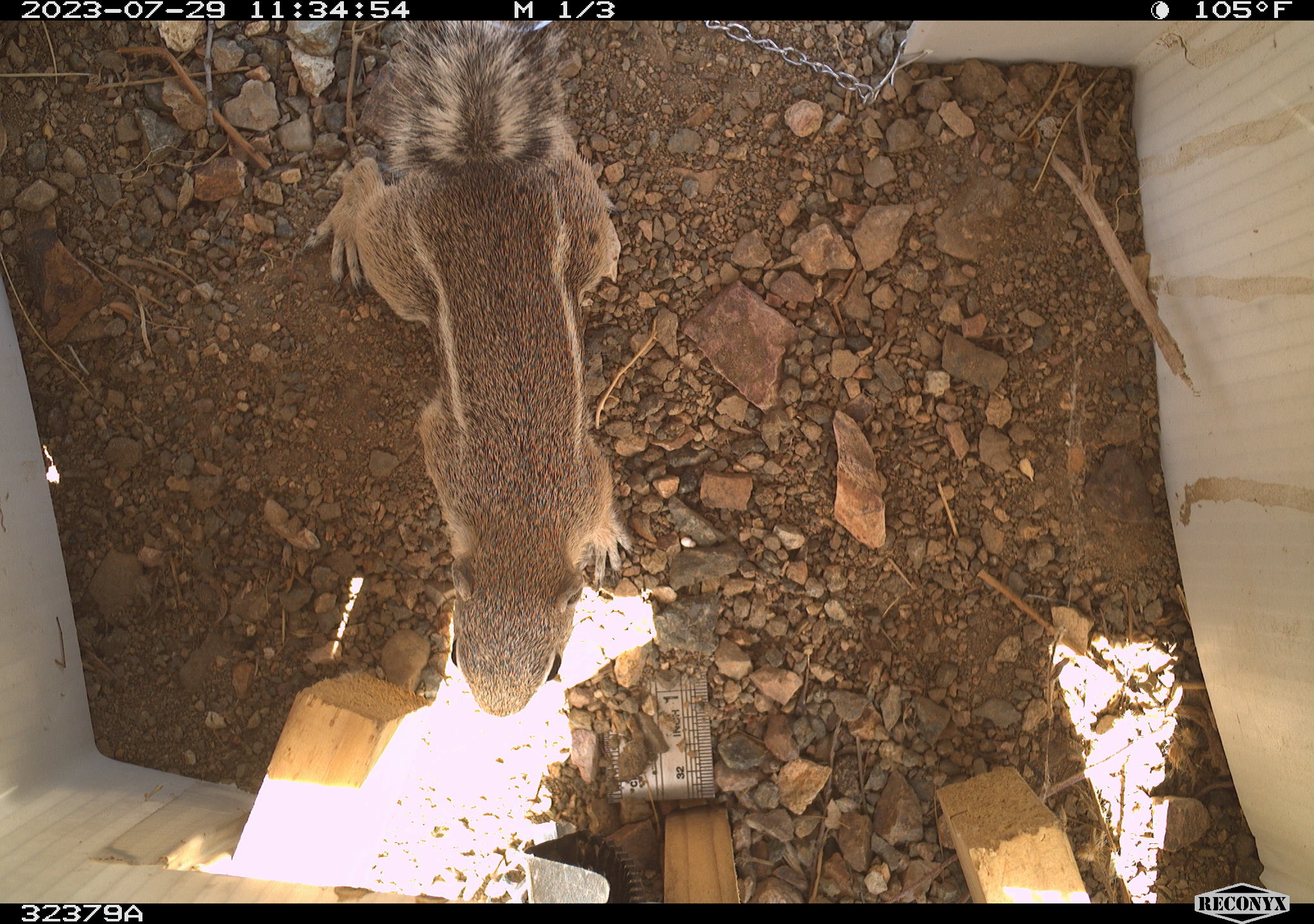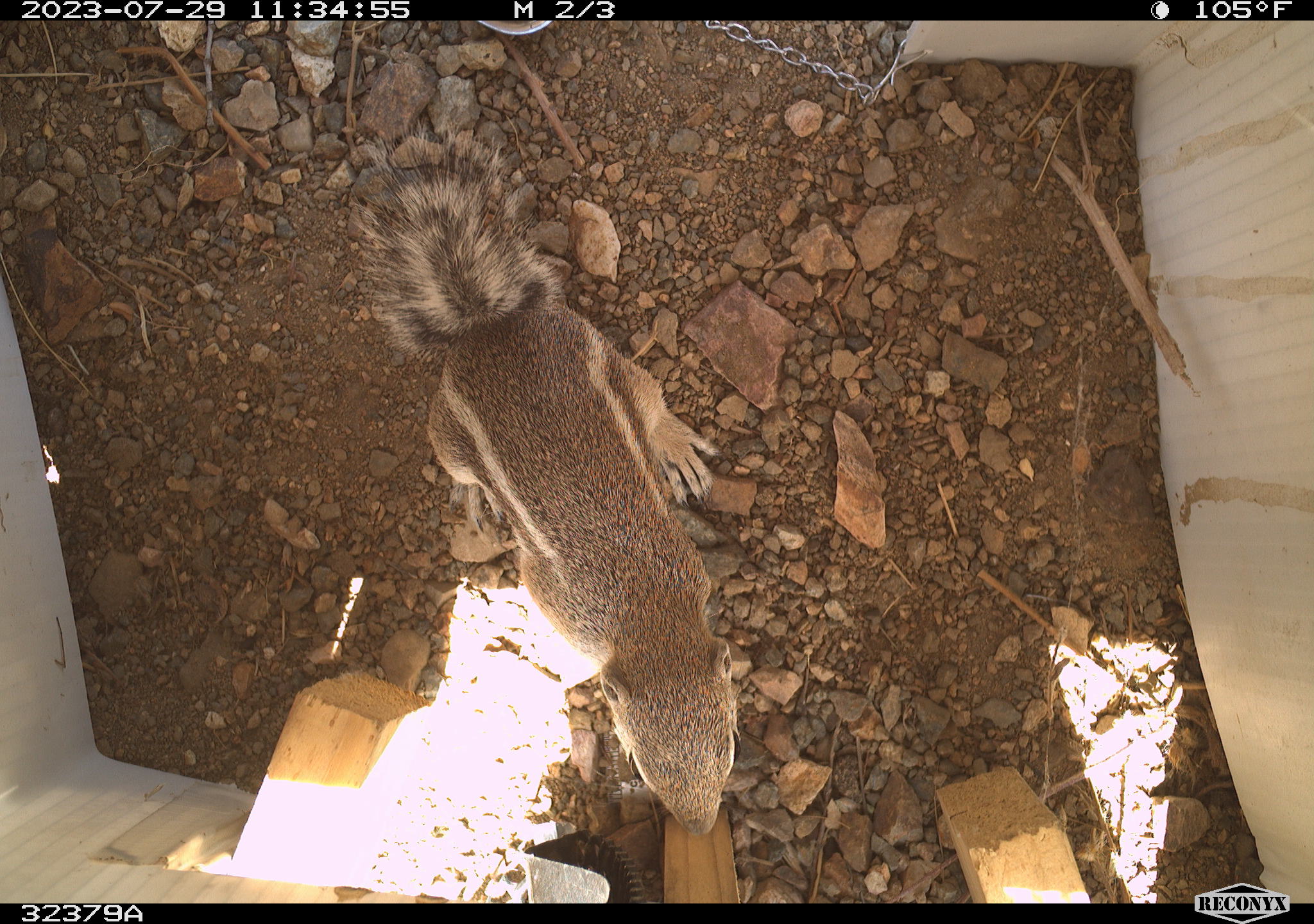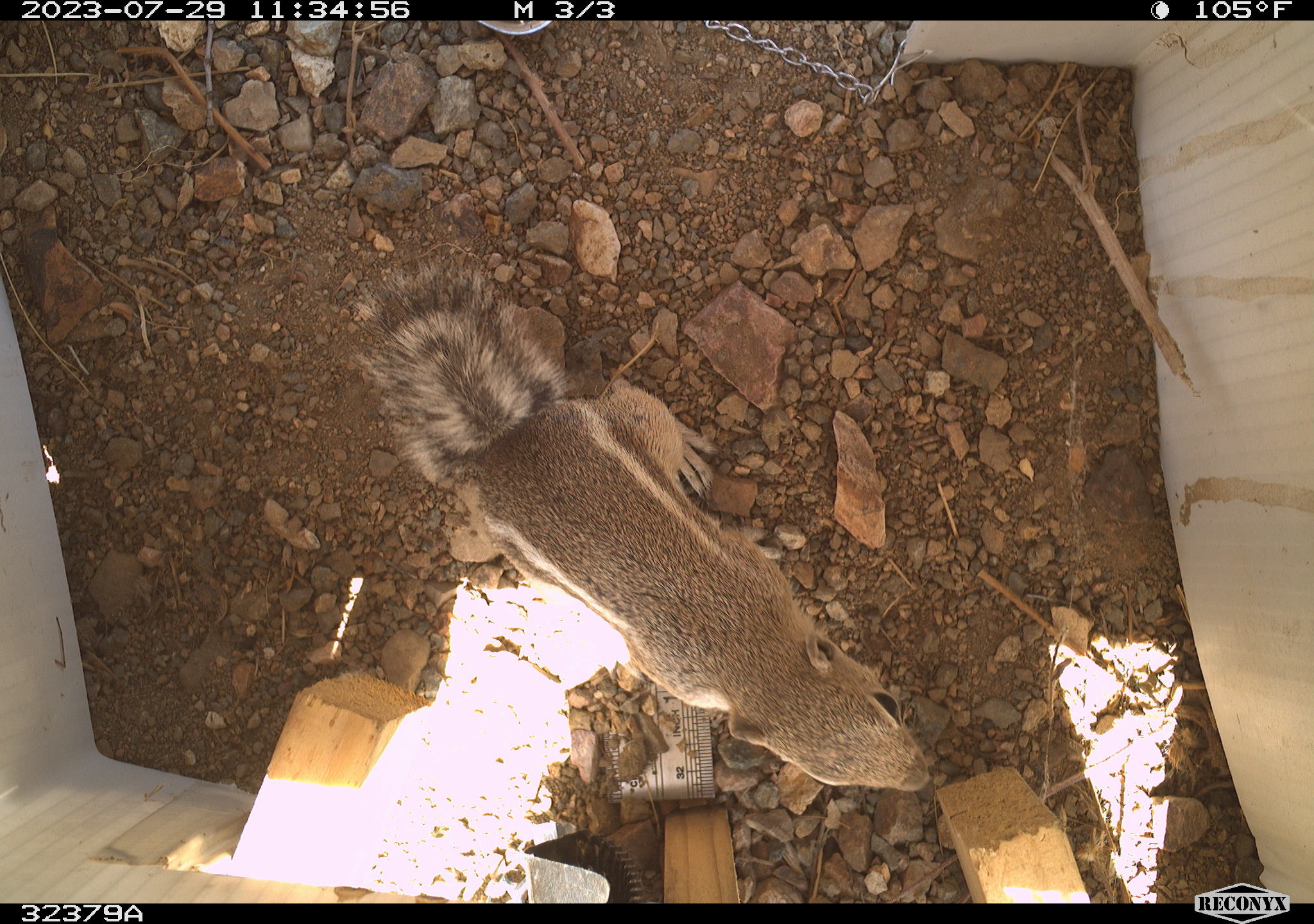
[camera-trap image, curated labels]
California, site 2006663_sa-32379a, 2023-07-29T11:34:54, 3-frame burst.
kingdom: Animalia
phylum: Chordata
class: Mammalia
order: Rodentia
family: Sciuridae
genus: Ammospermophilus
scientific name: Ammospermophilus leucurus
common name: white-tailed antelope squirrel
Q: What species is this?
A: White-tailed antelope squirrel (Ammospermophilus leucurus).